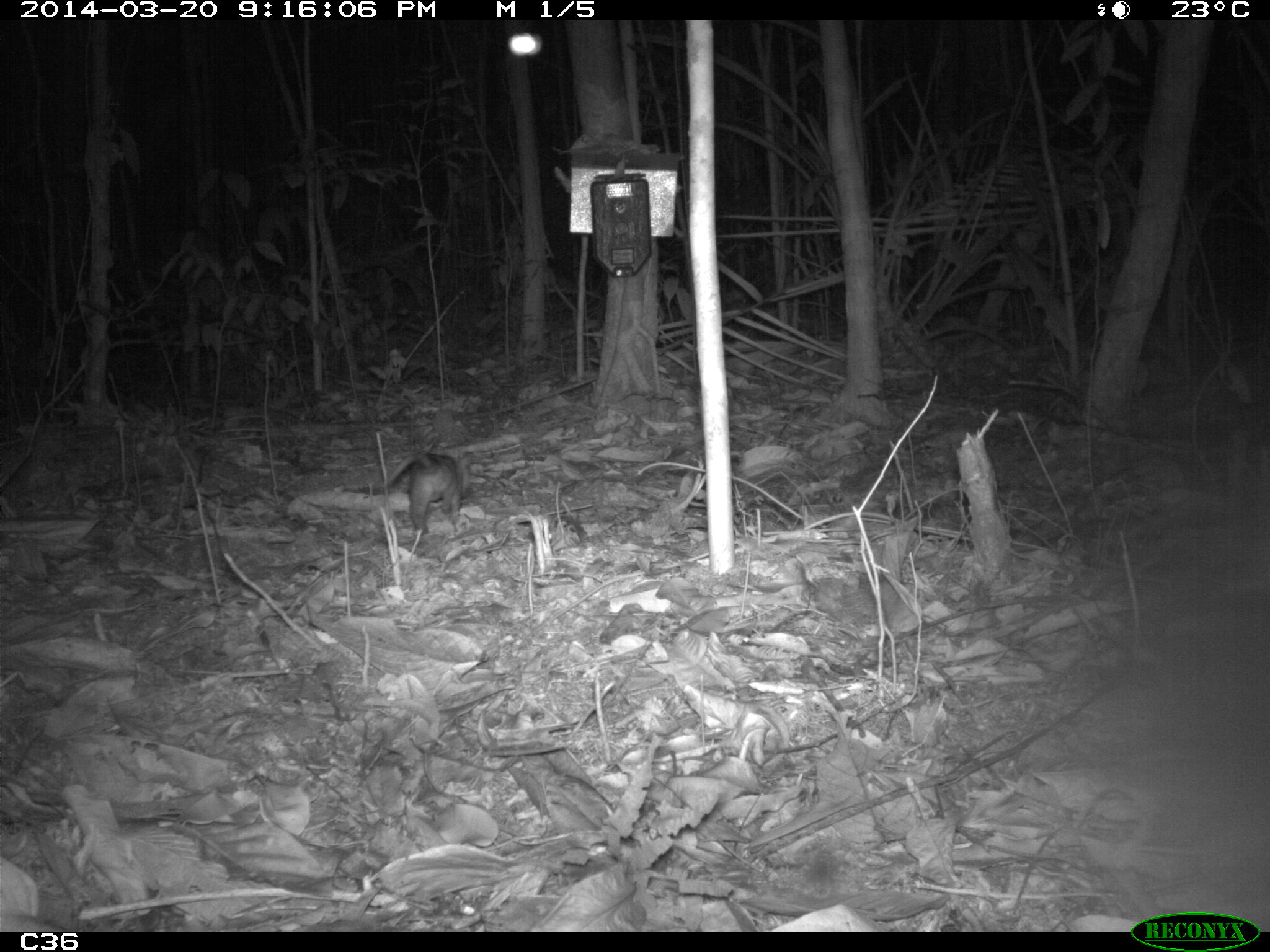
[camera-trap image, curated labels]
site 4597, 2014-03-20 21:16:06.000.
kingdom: Animalia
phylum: Chordata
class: Mammalia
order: Didelphimorphia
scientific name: Didelphimorphia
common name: opossum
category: unknown opossum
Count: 1.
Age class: adult.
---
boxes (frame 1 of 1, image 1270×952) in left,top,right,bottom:
unknown opossum: 379,451,464,536